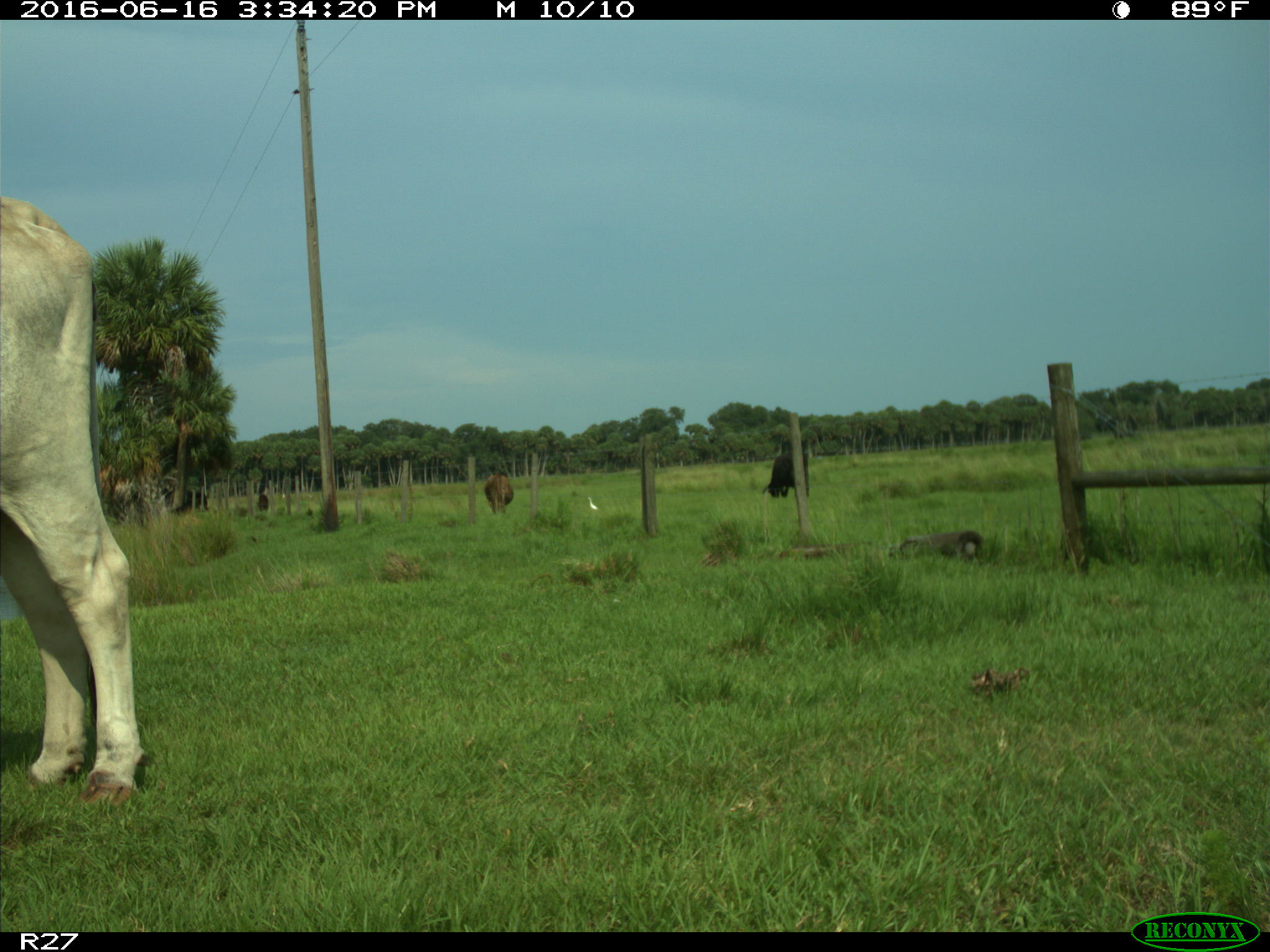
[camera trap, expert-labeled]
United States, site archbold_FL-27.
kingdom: Animalia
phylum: Chordata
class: Mammalia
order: Artiodactyla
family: Bovidae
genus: Bos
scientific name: Bos taurus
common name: domestic cow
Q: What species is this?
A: Bos taurus (domestic cow).